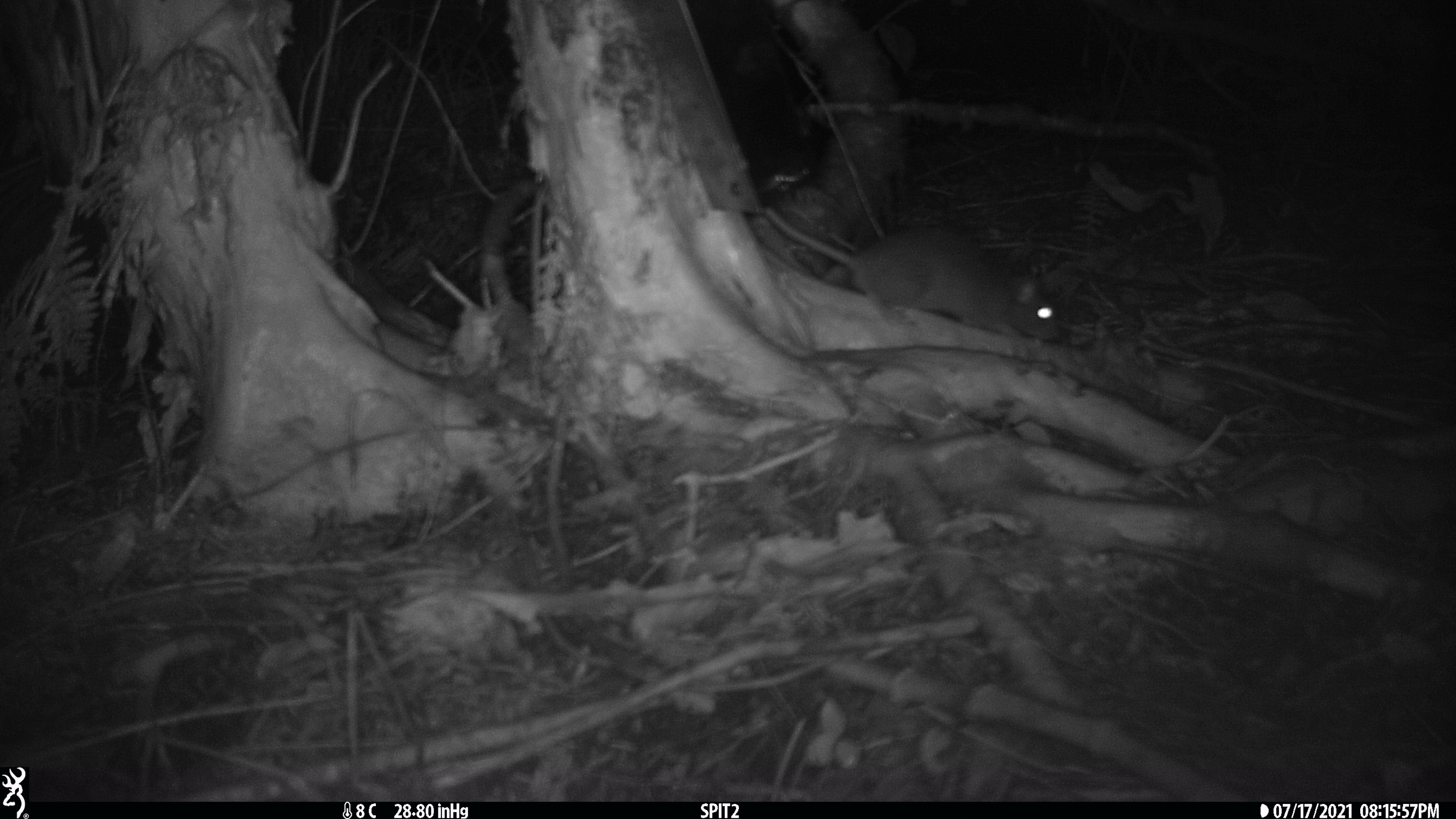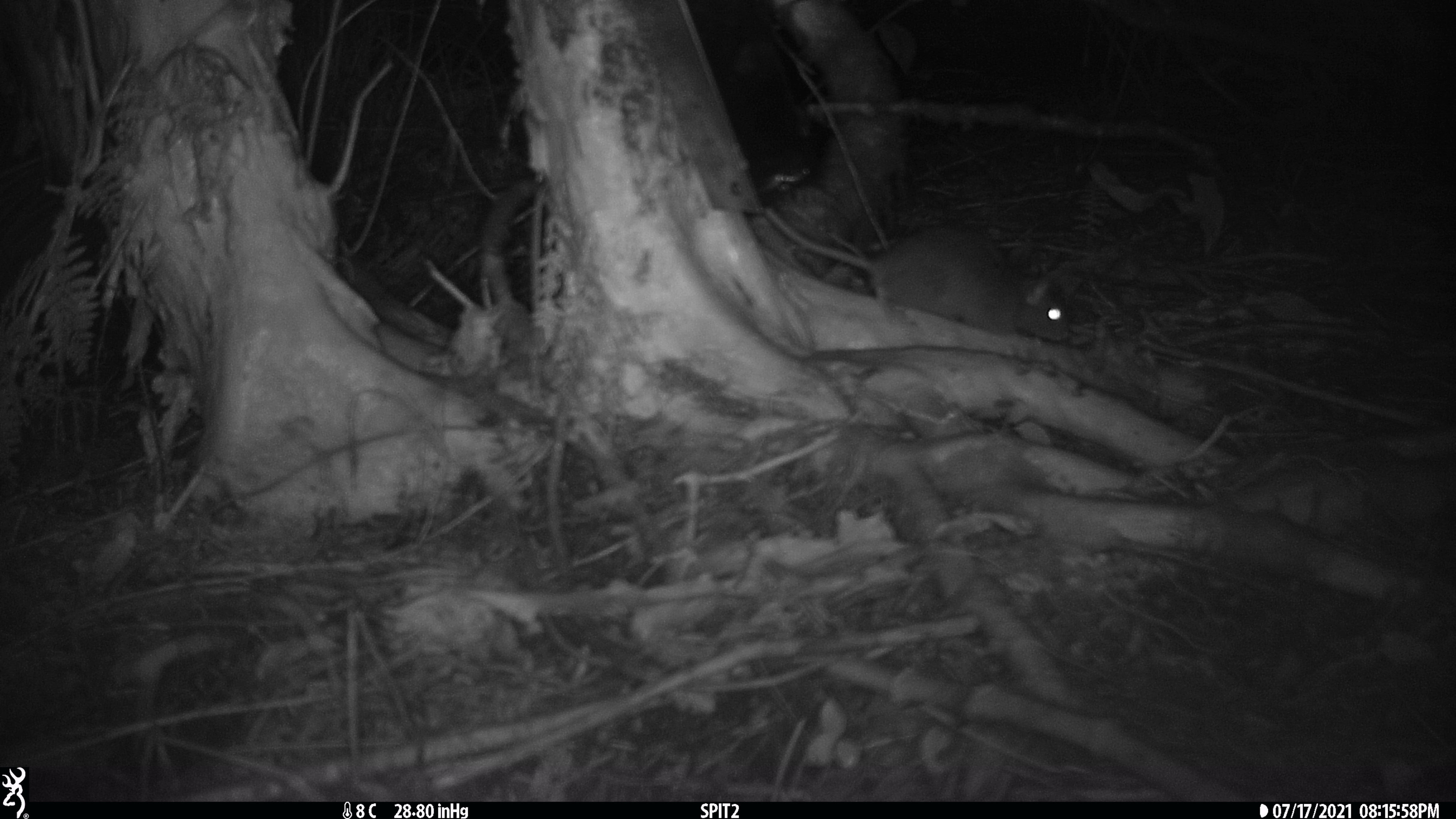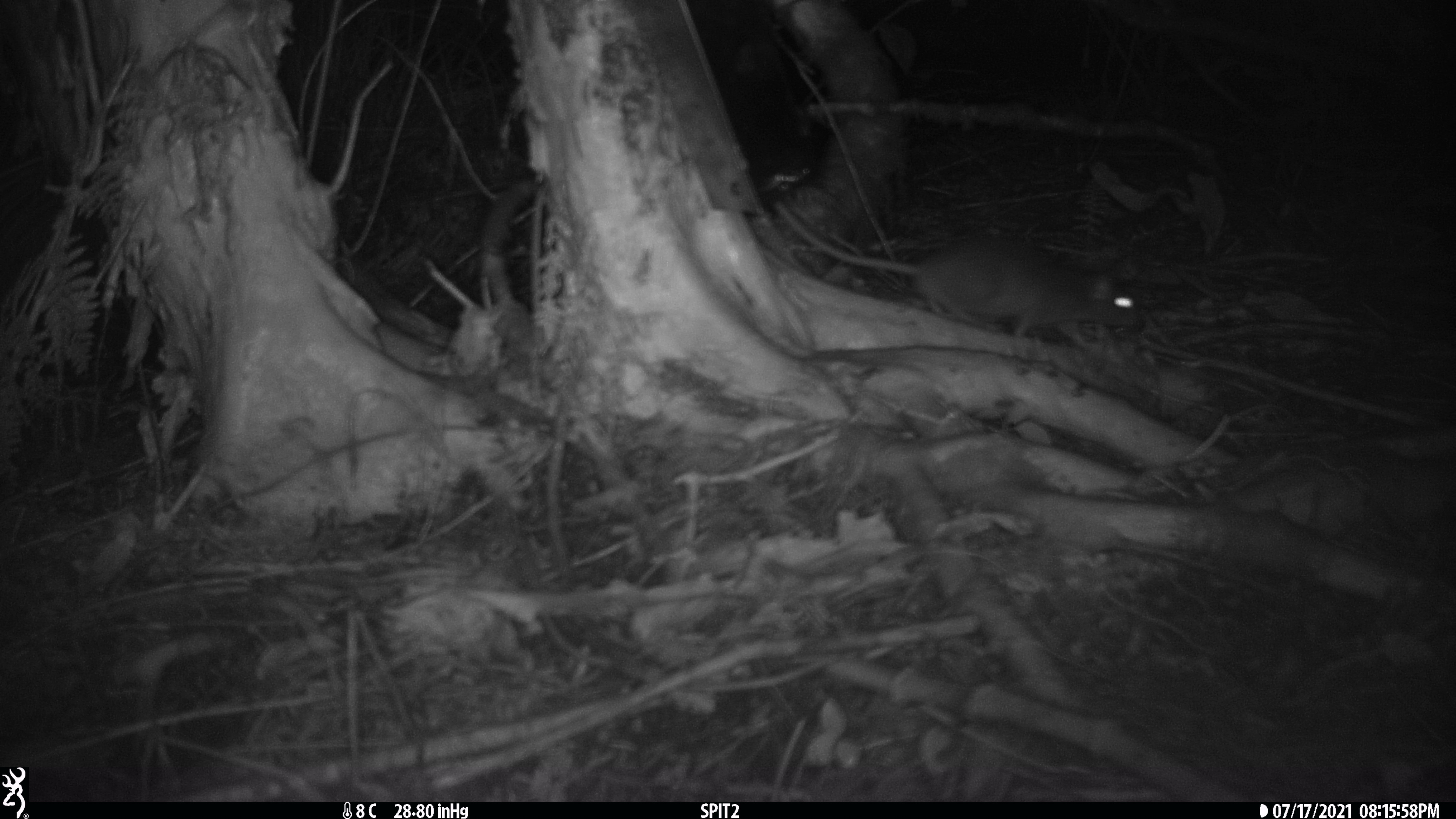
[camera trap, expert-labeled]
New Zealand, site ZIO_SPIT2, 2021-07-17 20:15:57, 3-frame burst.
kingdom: Animalia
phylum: Chordata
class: Mammalia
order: Rodentia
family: Muridae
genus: Rattus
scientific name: Rattus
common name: rat